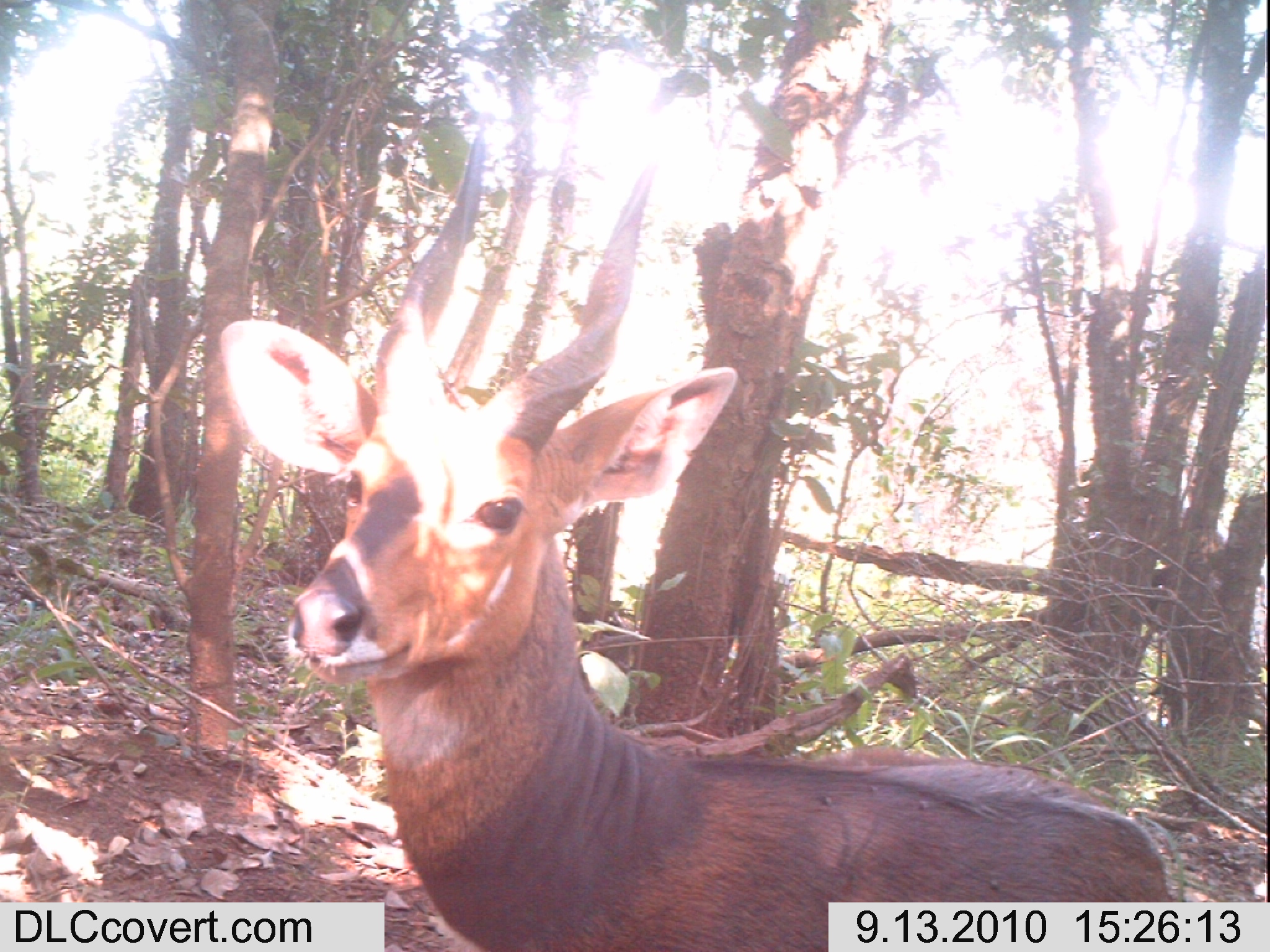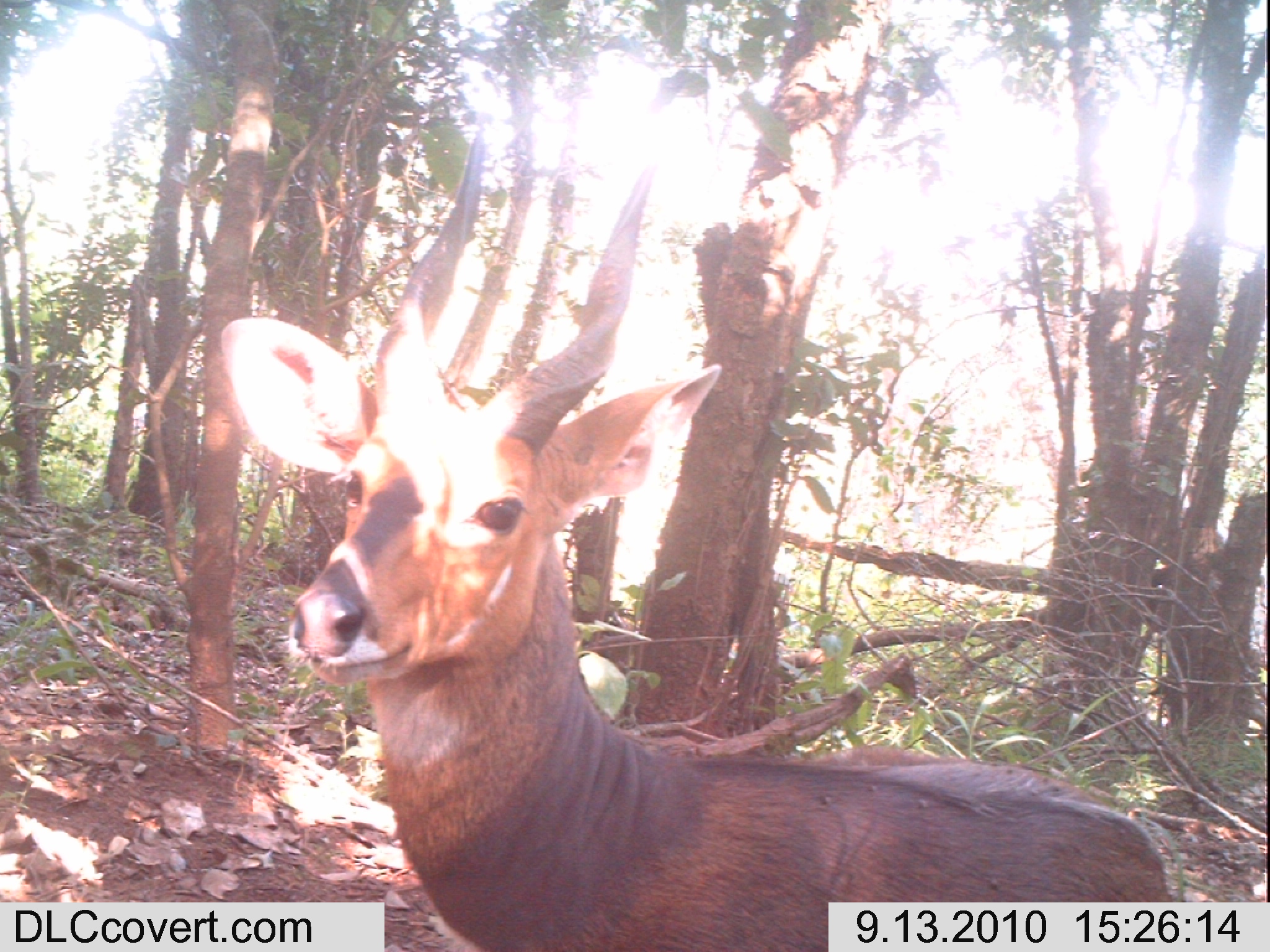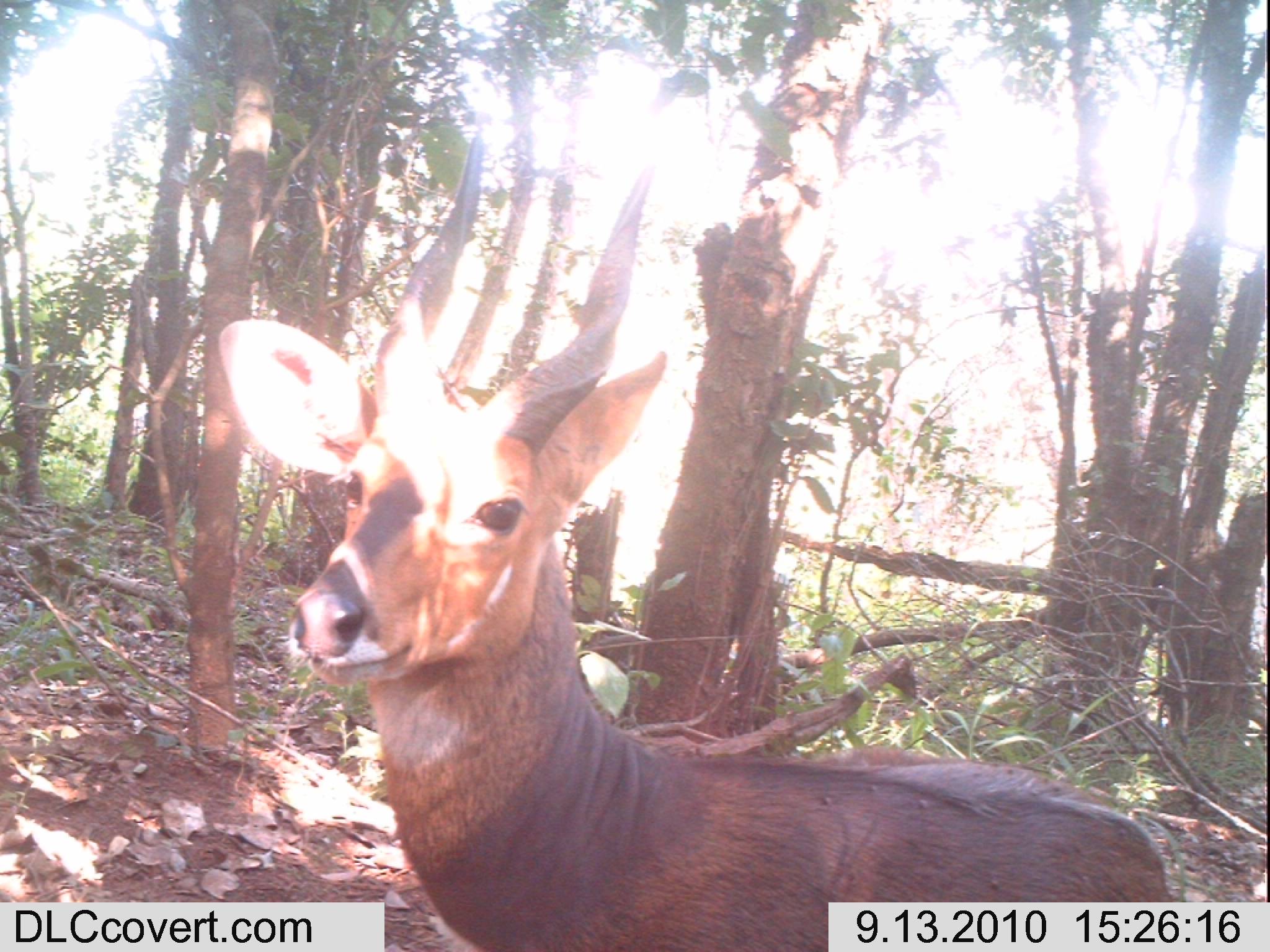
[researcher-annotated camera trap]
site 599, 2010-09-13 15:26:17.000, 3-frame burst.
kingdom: Animalia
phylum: Chordata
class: Mammalia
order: Artiodactyla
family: Bovidae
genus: Tragelaphus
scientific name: Tragelaphus scriptus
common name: bushbuck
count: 1